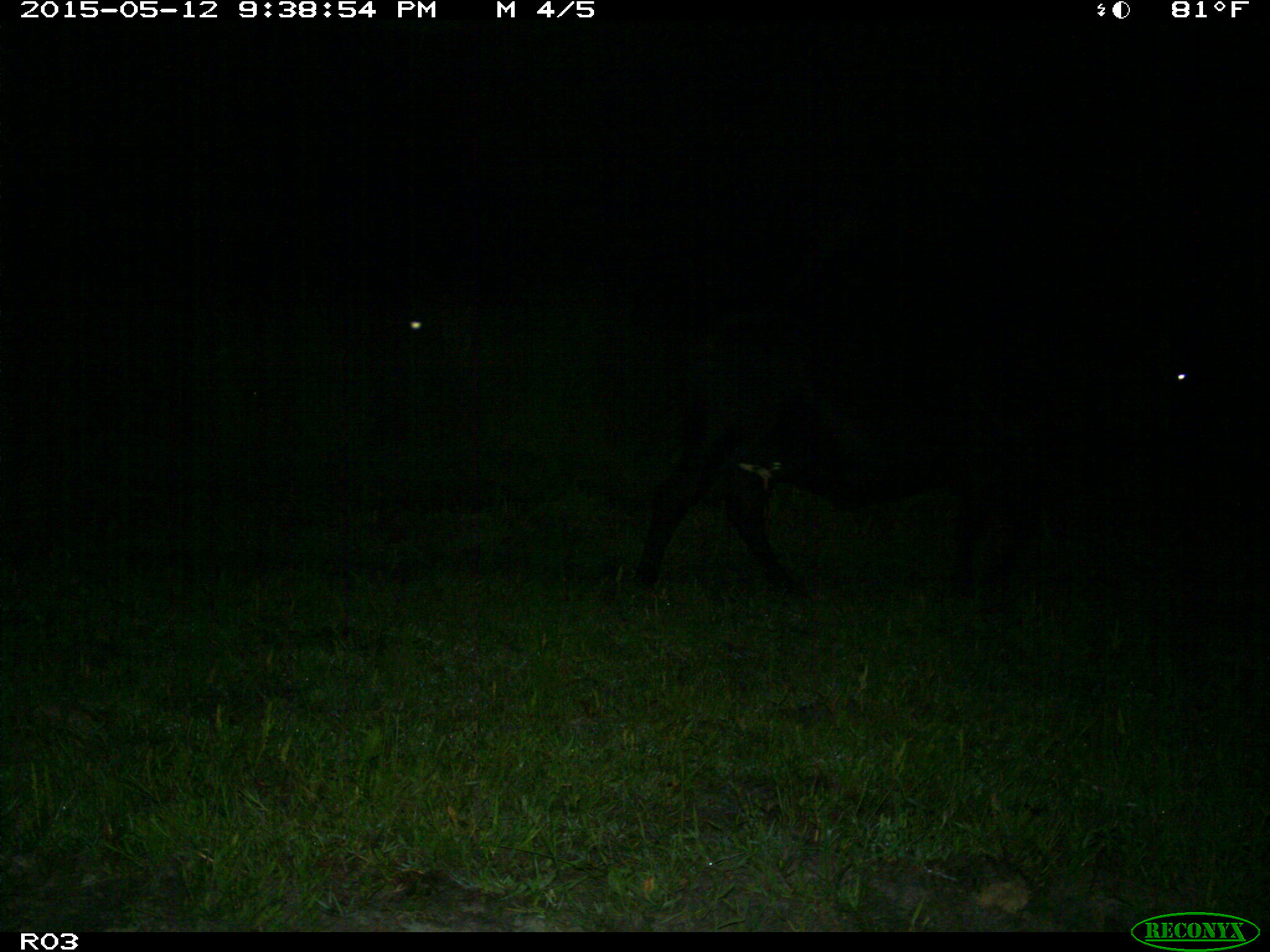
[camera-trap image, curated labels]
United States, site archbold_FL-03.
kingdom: Animalia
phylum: Chordata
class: Mammalia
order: Artiodactyla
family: Bovidae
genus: Bos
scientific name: Bos taurus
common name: domestic cow